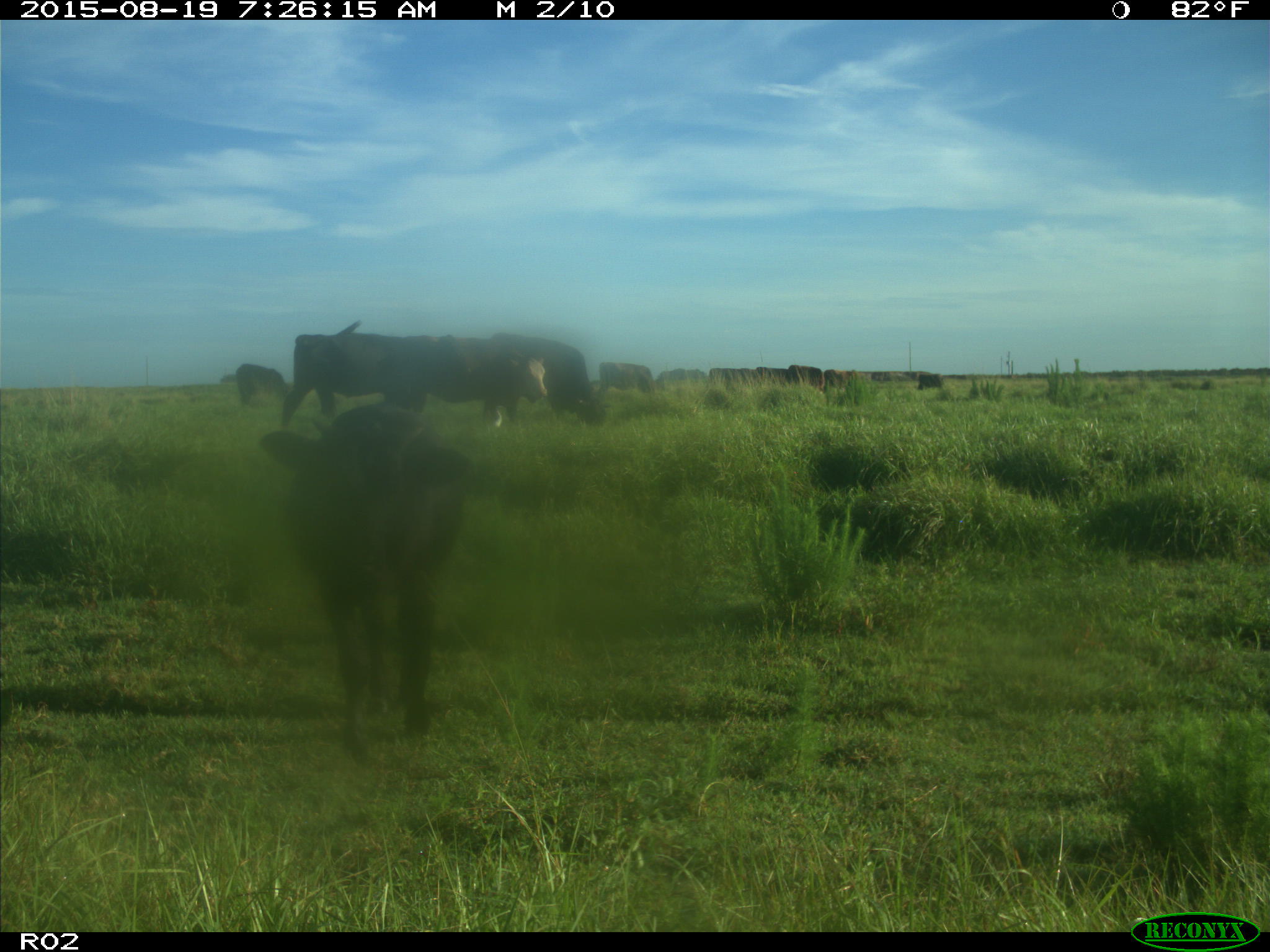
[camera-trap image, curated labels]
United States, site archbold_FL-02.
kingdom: Animalia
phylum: Chordata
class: Mammalia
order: Artiodactyla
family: Bovidae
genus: Bos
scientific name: Bos taurus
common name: domestic cow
Bos taurus (domestic cow).